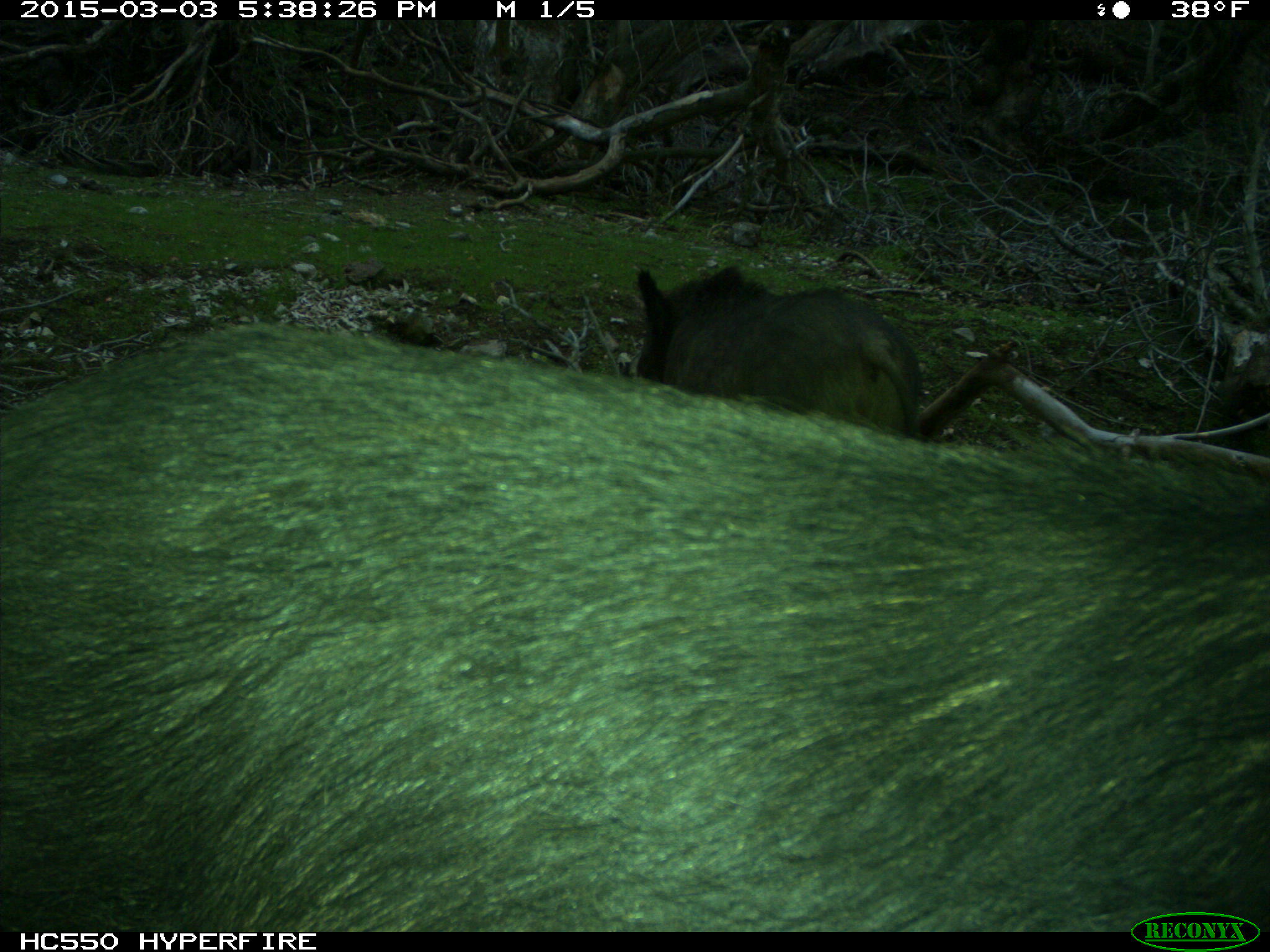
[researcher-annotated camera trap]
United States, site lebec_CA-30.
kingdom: Animalia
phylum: Chordata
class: Mammalia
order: Artiodactyla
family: Suidae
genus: Sus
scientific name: Sus scrofa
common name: wild boar